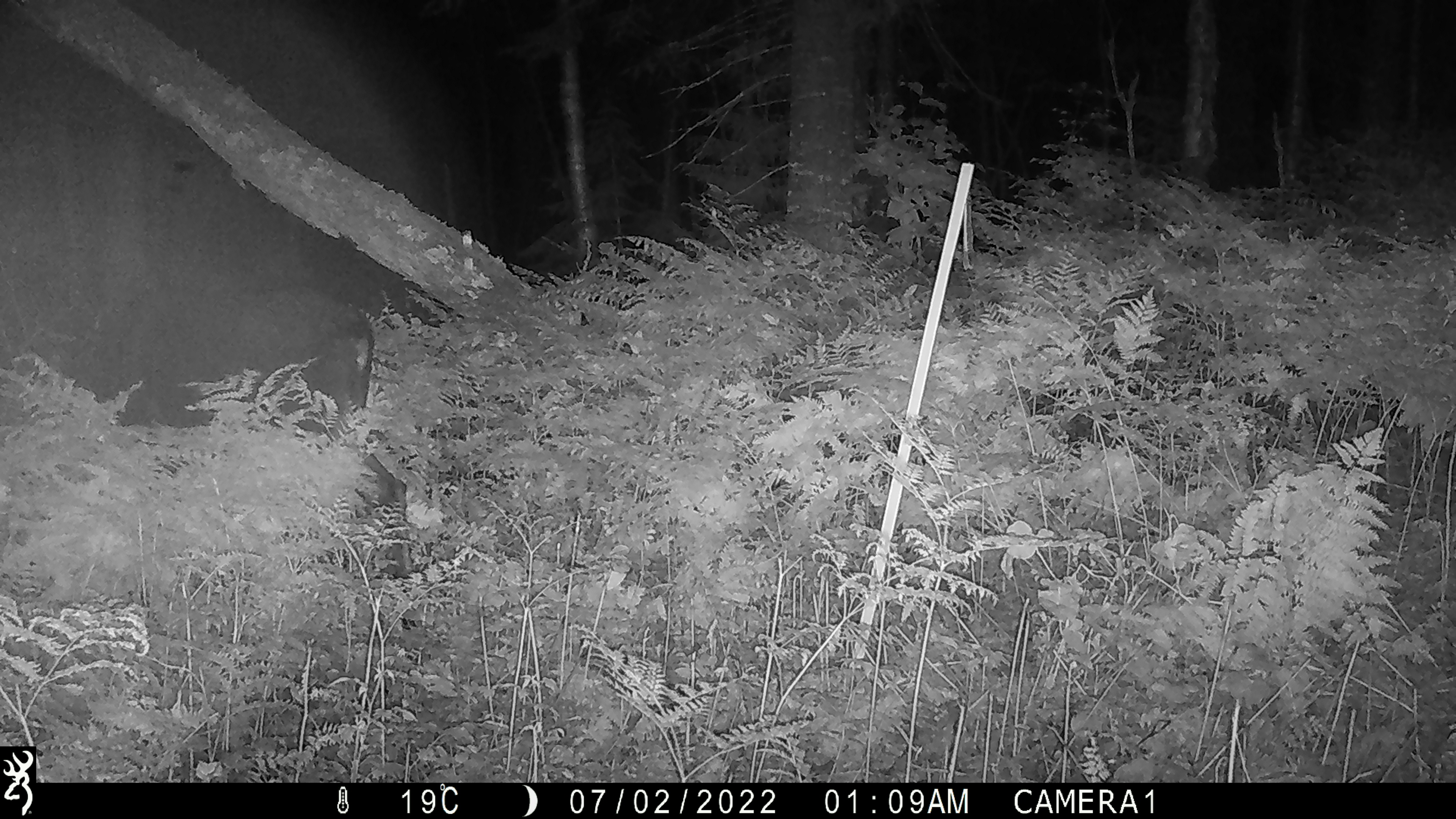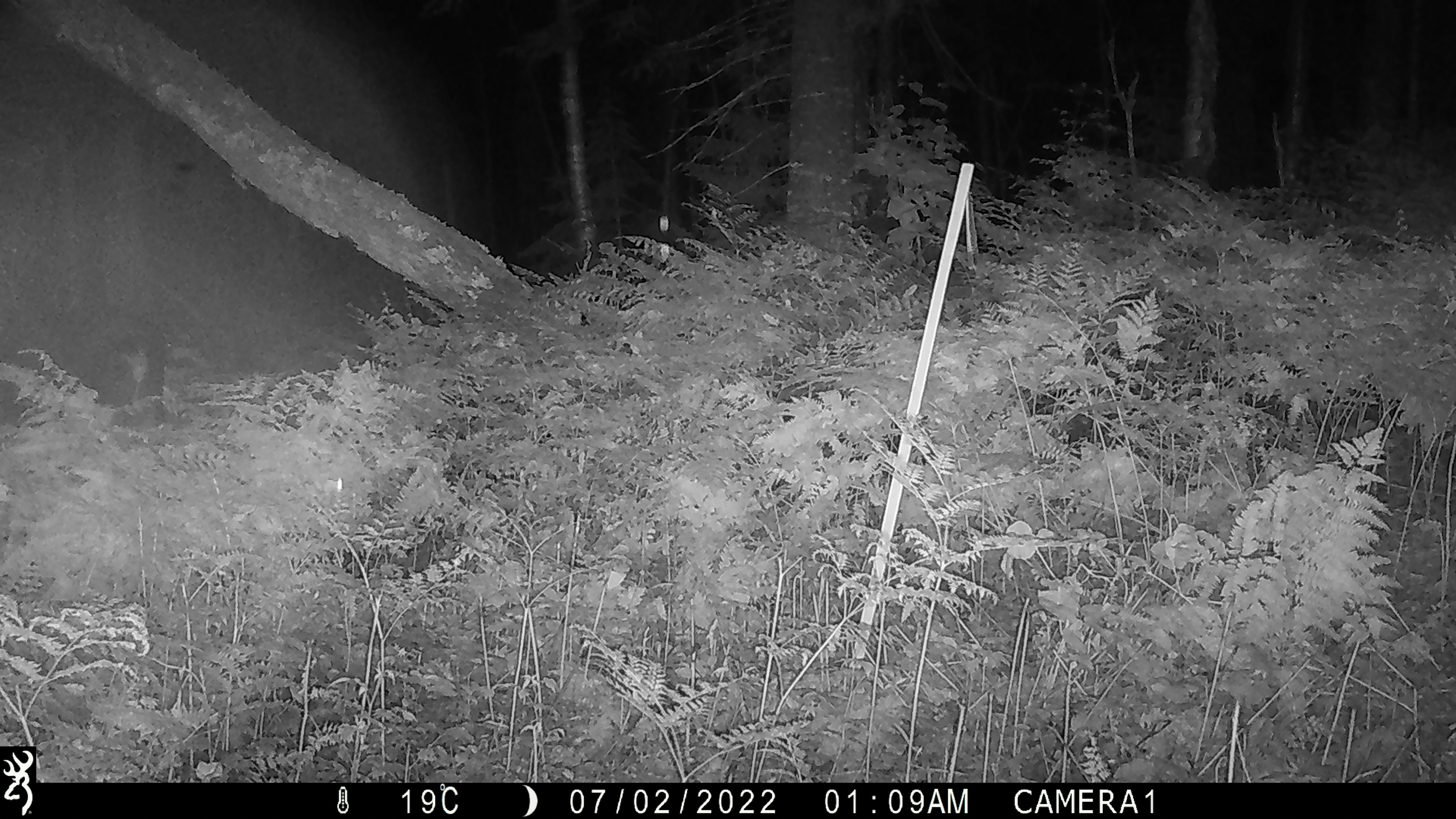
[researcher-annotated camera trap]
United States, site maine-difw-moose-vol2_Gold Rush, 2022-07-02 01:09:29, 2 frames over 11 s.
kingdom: Animalia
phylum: Chordata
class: Mammalia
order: Artiodactyla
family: Cervidae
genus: Alces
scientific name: Alces alces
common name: moose